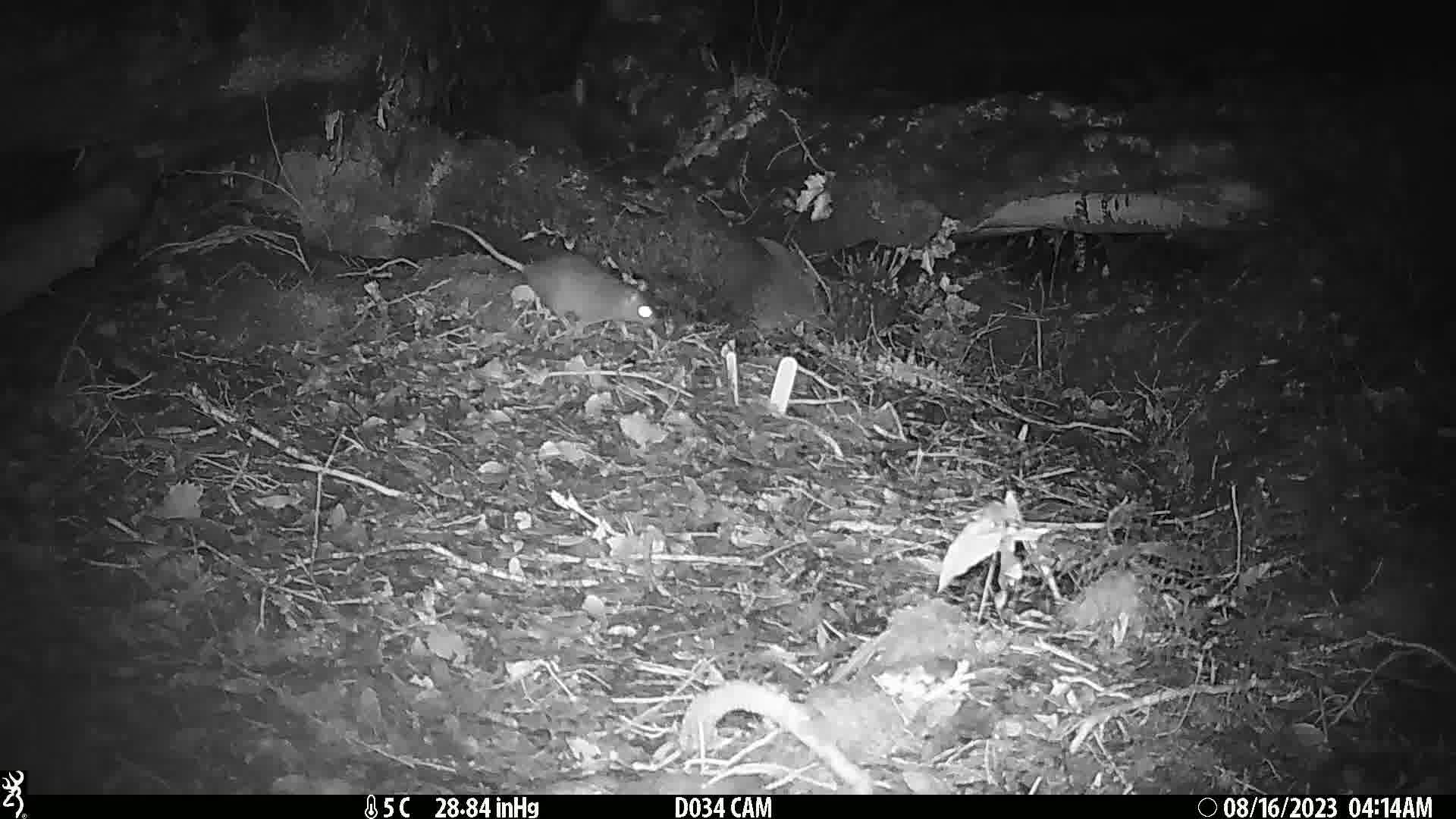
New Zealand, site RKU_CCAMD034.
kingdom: Animalia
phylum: Chordata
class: Mammalia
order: Rodentia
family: Muridae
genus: Rattus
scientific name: Rattus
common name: rat